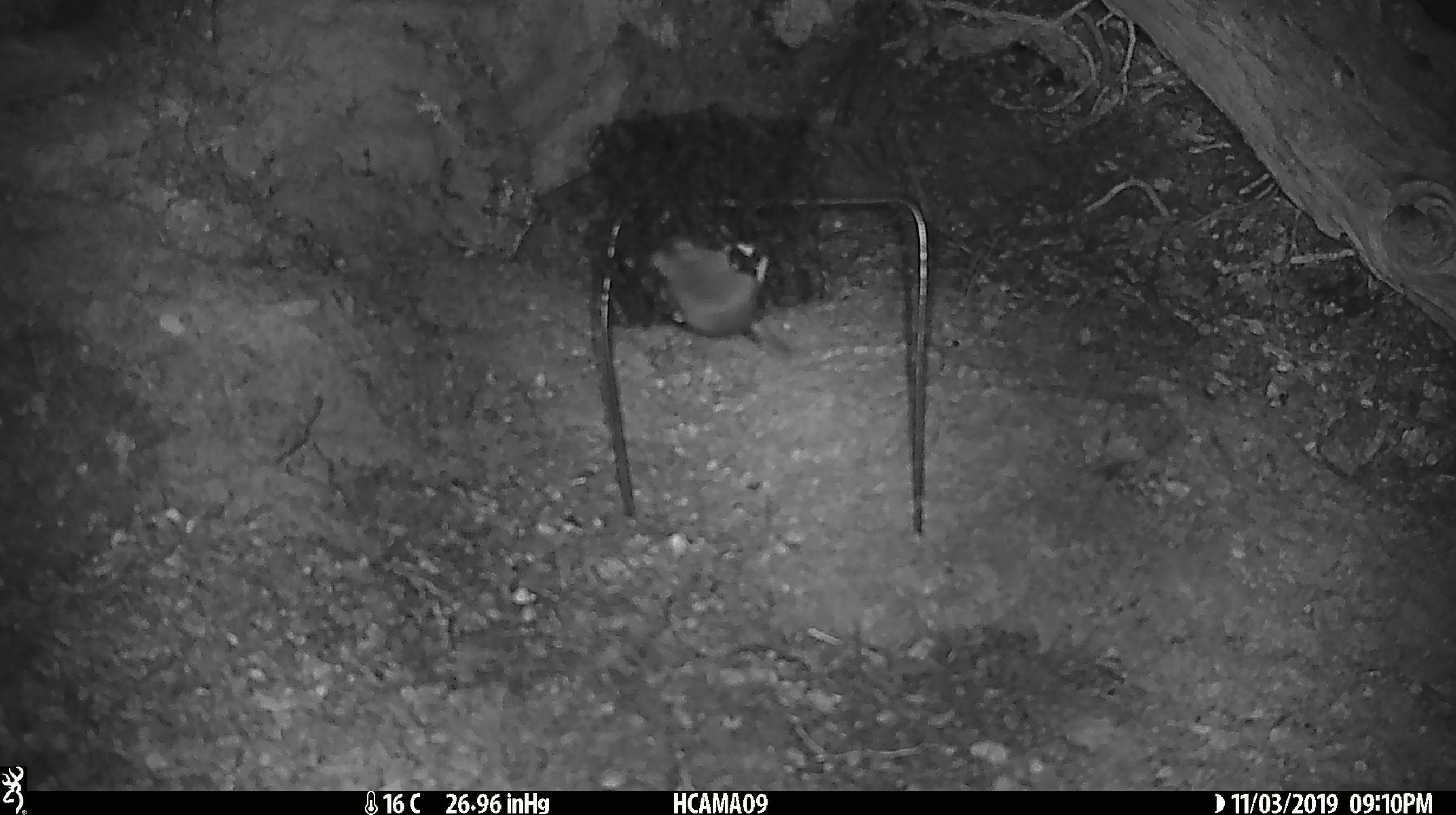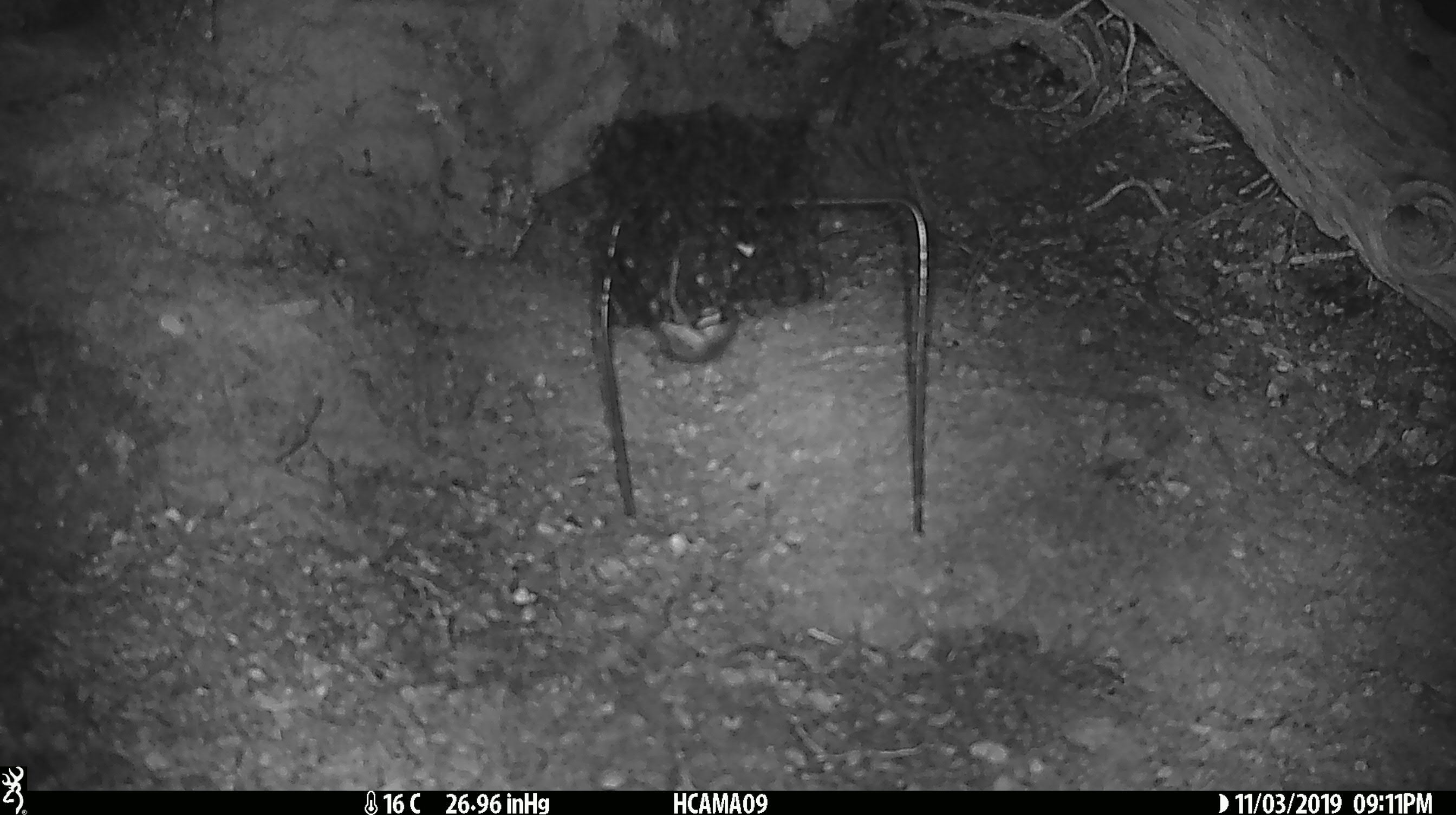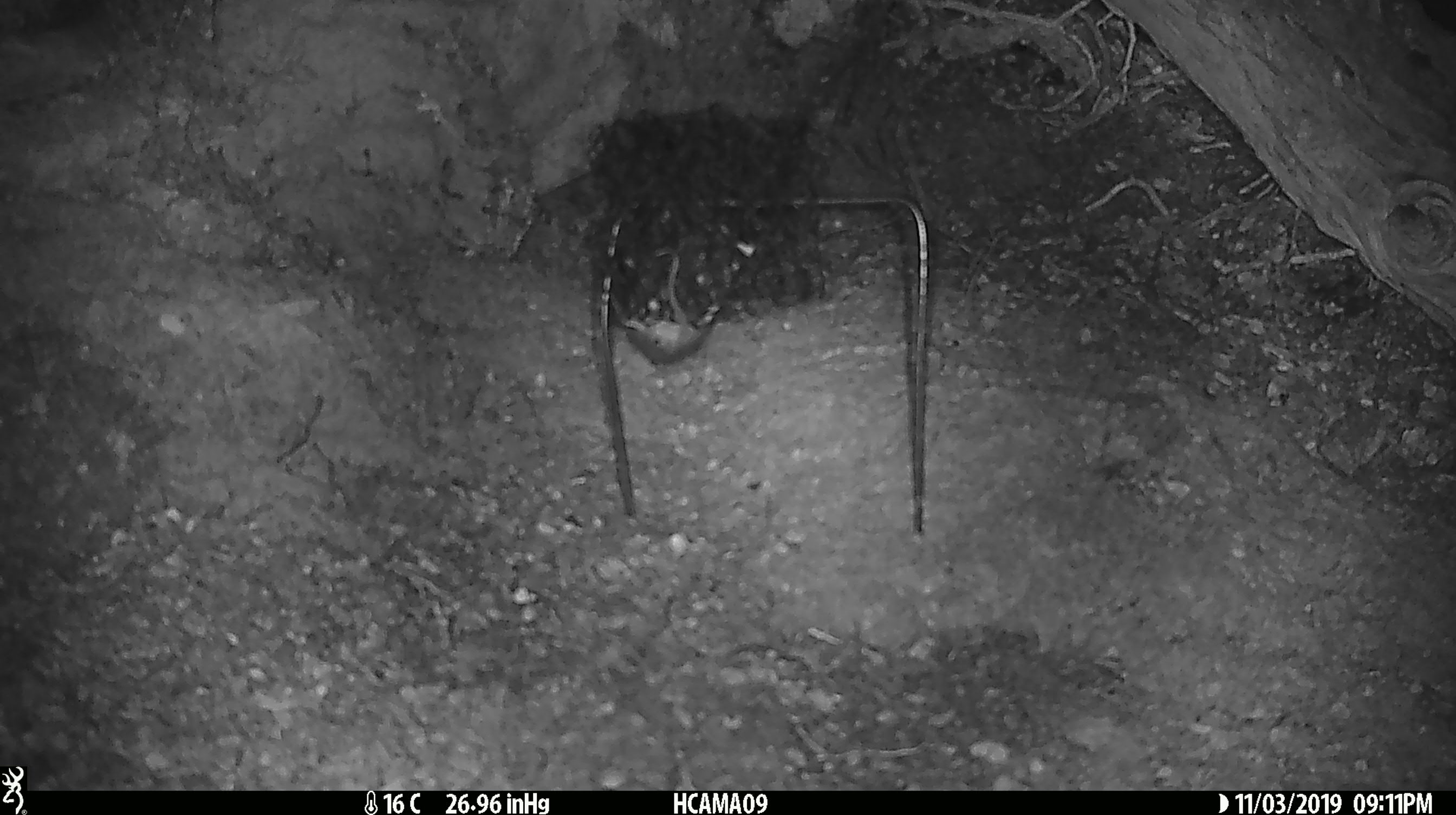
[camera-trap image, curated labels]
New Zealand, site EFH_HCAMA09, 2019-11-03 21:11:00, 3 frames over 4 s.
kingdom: Animalia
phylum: Chordata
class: Mammalia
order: Rodentia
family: Muridae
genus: Mus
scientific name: Mus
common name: mouse